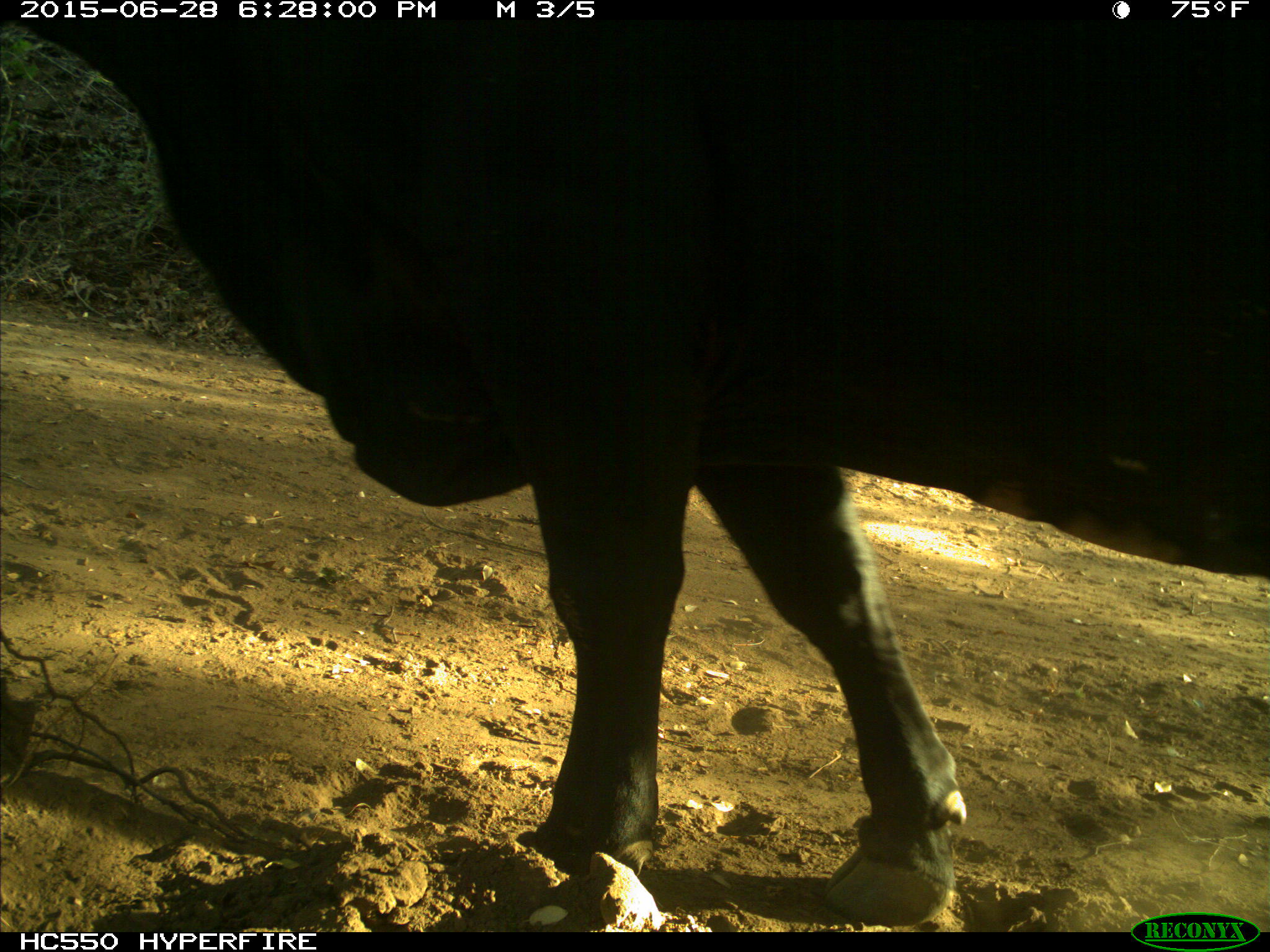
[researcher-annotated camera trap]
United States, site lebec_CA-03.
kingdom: Animalia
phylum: Chordata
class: Mammalia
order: Artiodactyla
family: Bovidae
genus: Bos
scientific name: Bos taurus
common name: domestic cow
Bos taurus (domestic cow).